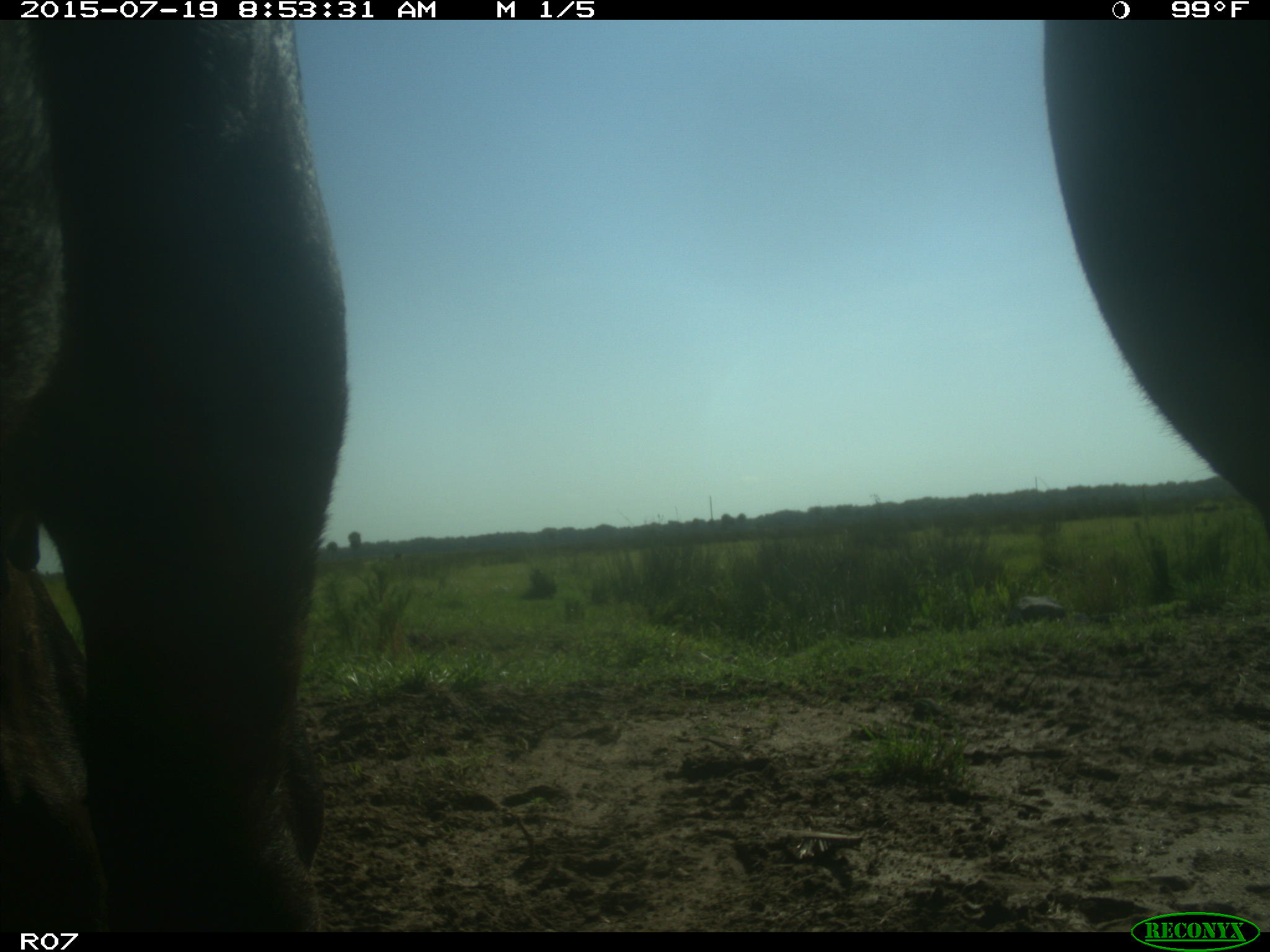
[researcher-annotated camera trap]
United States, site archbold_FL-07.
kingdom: Animalia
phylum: Chordata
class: Mammalia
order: Artiodactyla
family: Bovidae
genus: Bos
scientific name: Bos taurus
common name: domestic cow